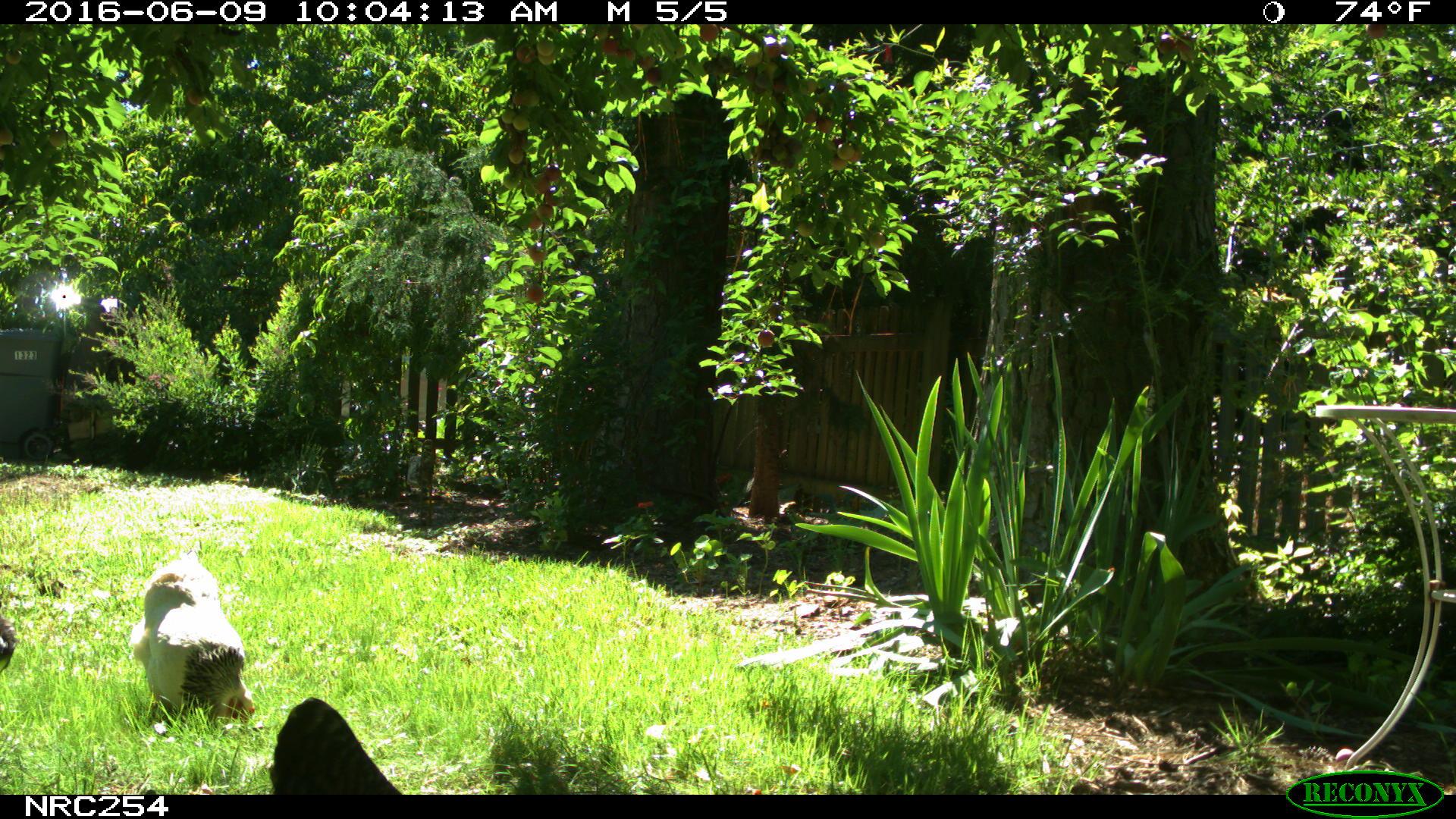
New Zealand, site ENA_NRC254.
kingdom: Animalia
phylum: Chordata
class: Aves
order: Galliformes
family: Phasianidae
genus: Gallus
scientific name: Gallus gallus domesticus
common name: chicken